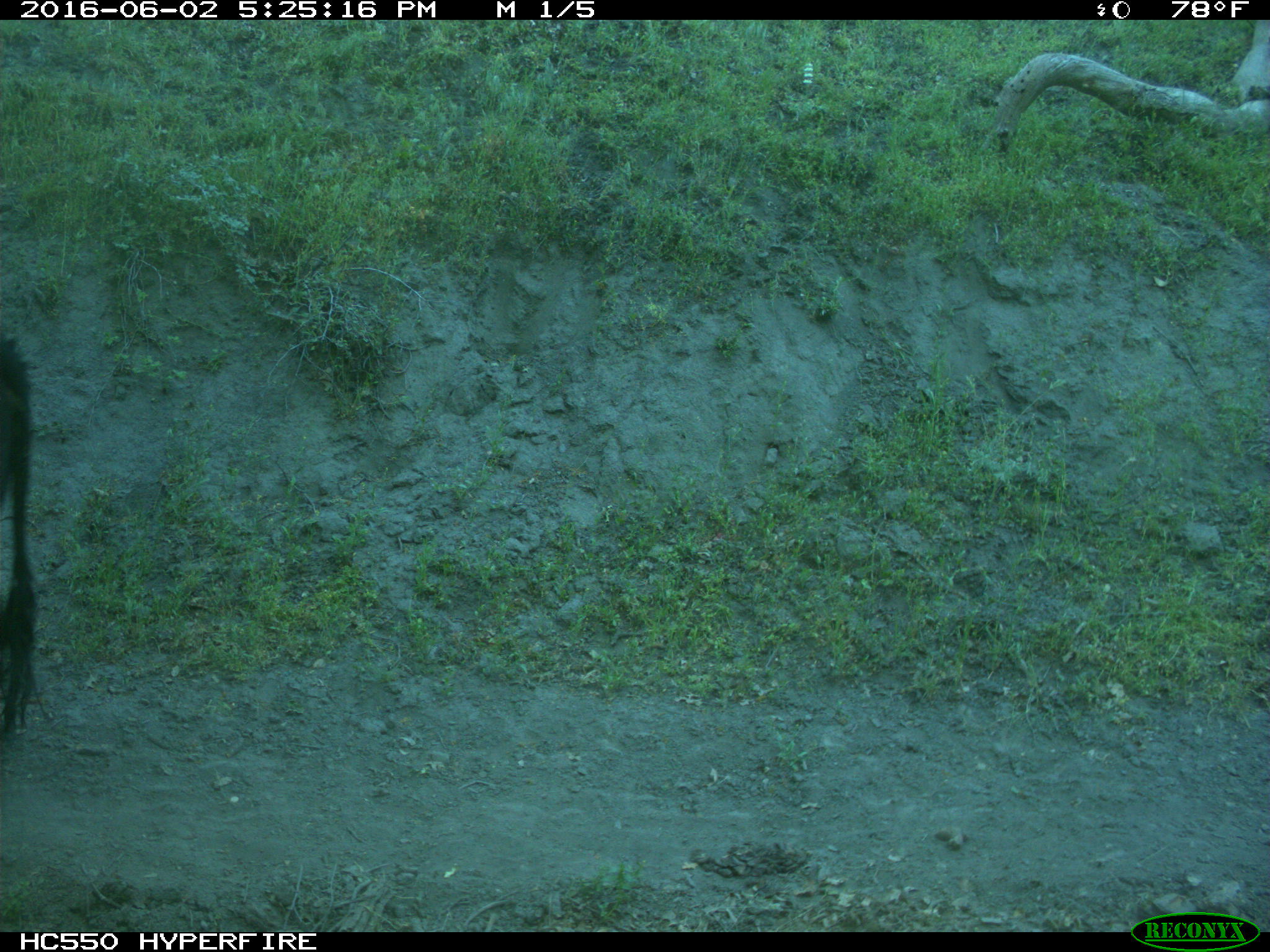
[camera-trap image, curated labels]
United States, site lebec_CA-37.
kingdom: Animalia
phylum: Chordata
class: Mammalia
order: Artiodactyla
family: Bovidae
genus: Bos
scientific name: Bos taurus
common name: domestic cow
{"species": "Bos taurus (domestic cow)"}